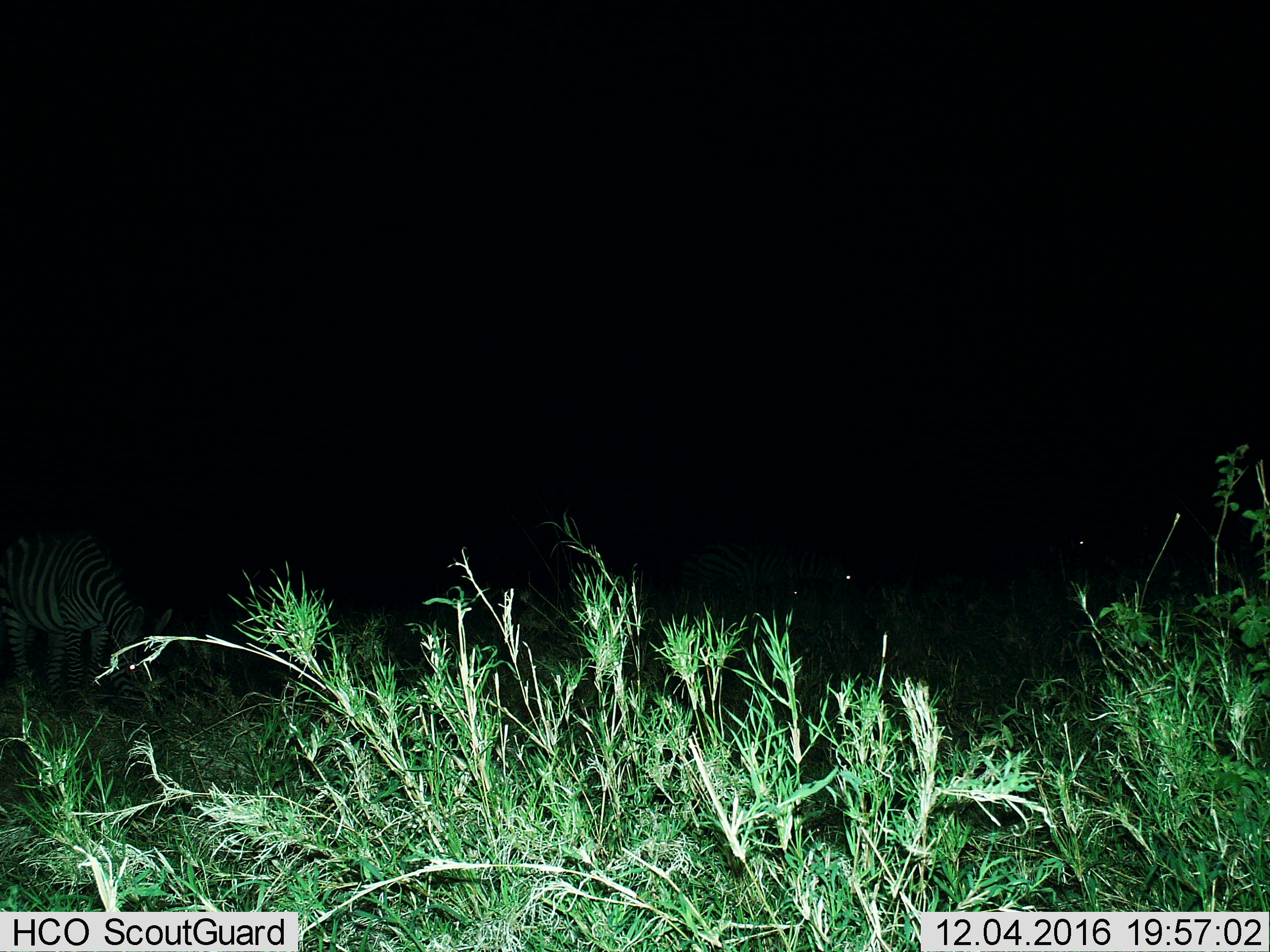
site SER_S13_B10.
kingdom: Animalia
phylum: Chordata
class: Mammalia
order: Perissodactyla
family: Equidae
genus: Equus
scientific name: Equus quagga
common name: plains zebra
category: zebraplains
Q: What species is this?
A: Zebraplains (plains zebra) (Equus quagga).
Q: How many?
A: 3.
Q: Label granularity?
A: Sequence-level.